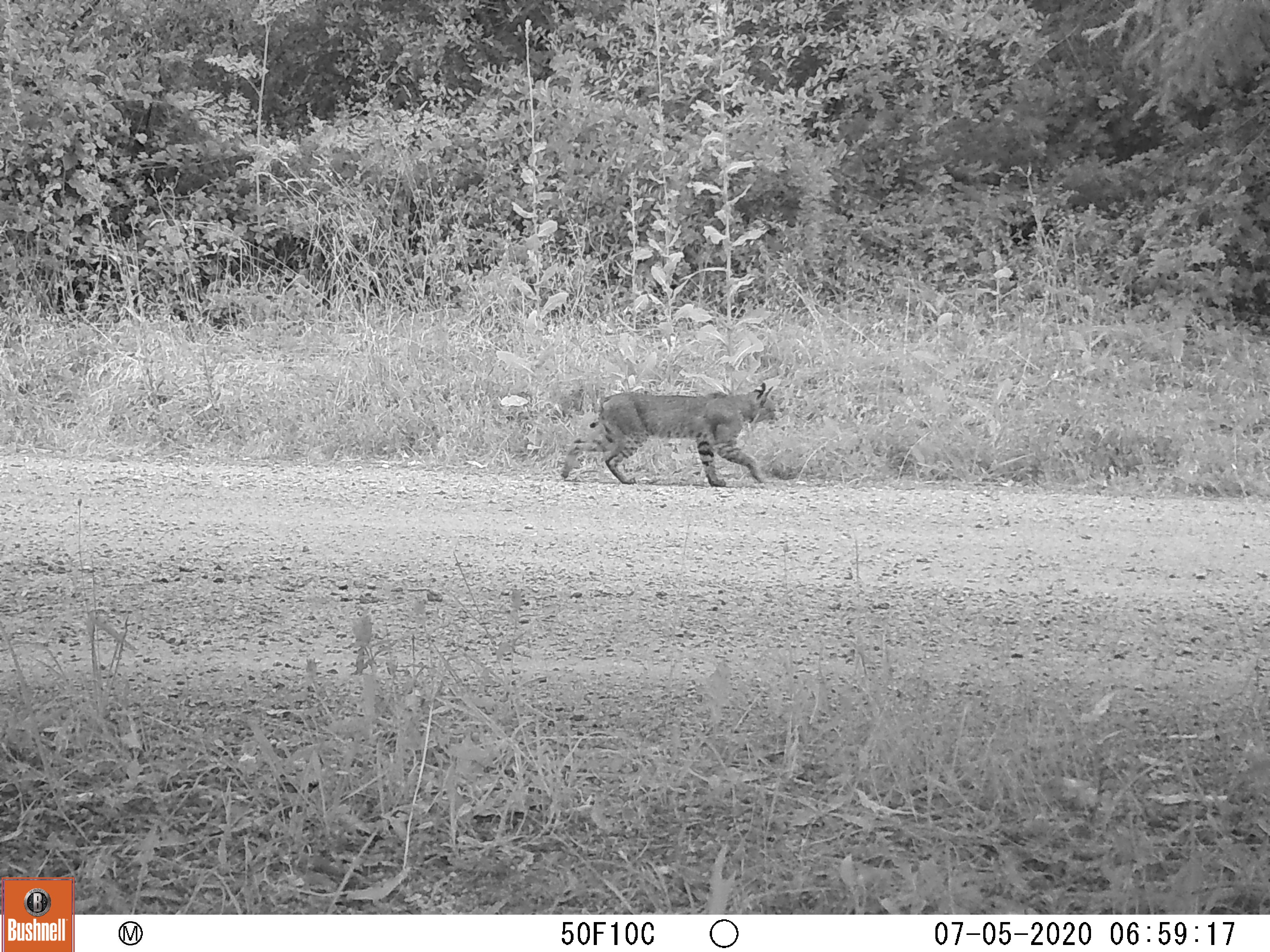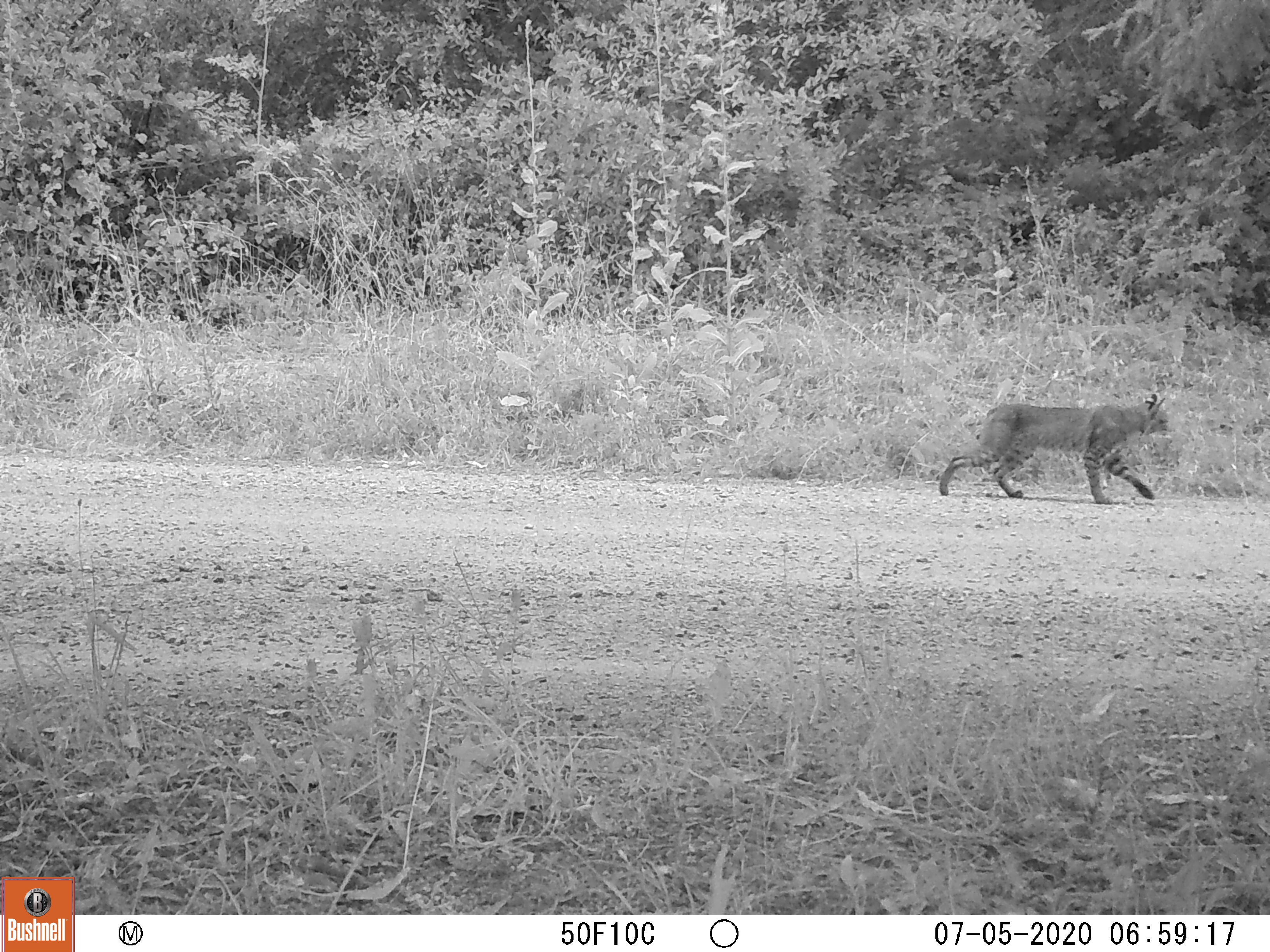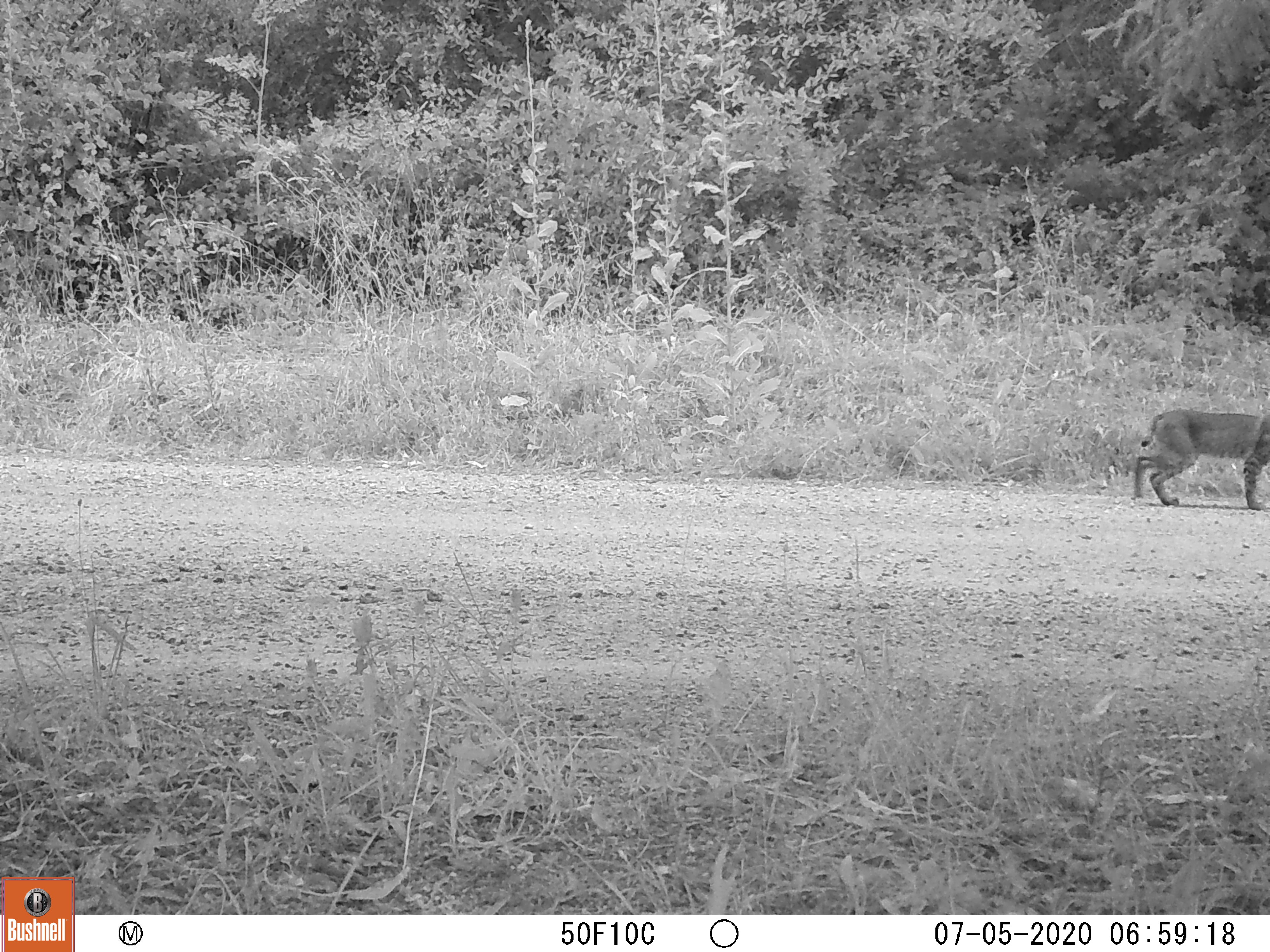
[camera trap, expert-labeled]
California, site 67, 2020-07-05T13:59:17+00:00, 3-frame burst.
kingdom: Animalia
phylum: Chordata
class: Mammalia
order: Carnivora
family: Felidae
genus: Lynx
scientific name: Lynx rufus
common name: bobcat